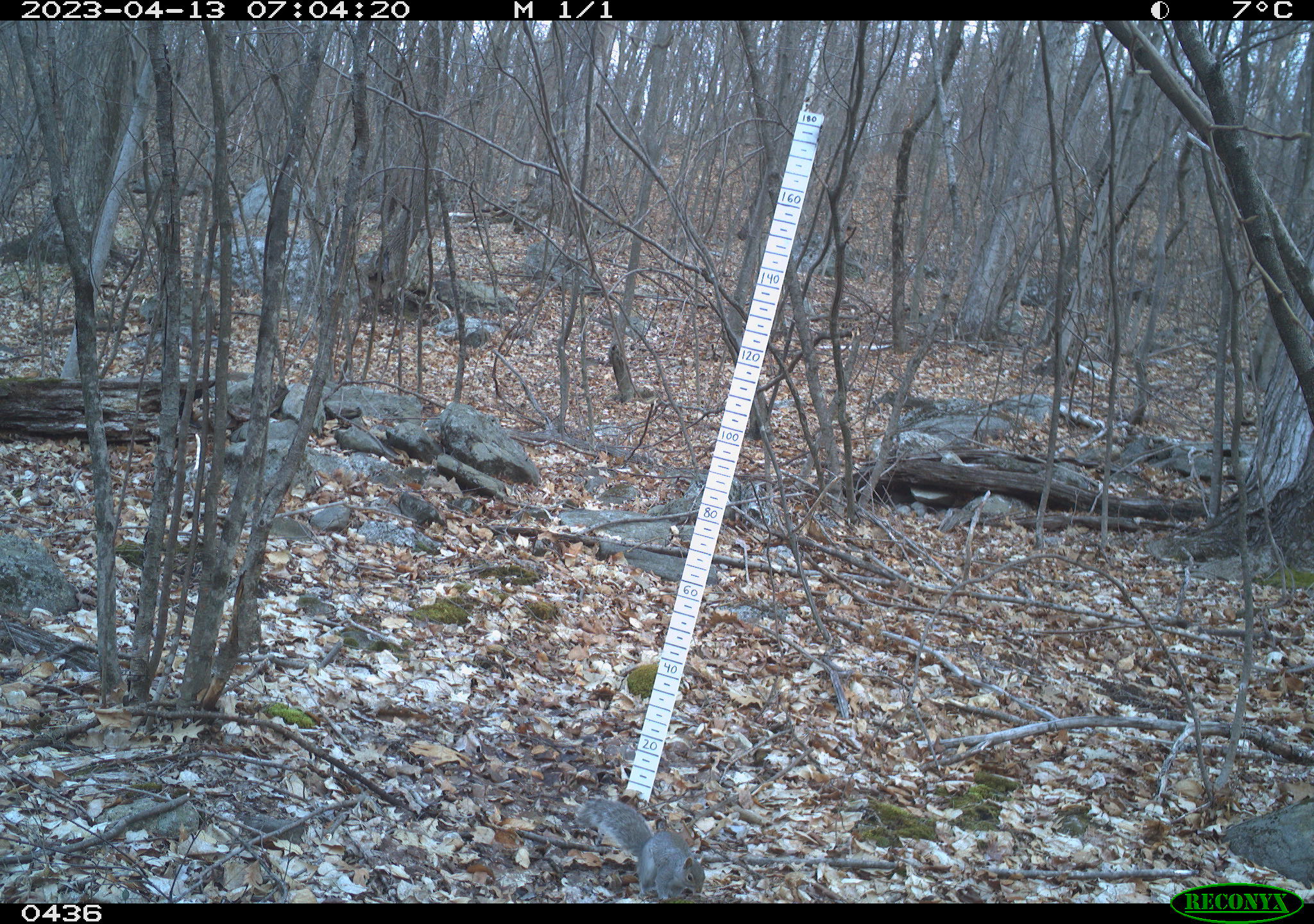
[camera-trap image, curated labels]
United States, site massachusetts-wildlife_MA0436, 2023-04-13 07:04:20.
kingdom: Animalia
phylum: Chordata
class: Mammalia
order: Rodentia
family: Sciuridae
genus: Sciurus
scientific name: Sciurus carolinensis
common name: gray squirrel